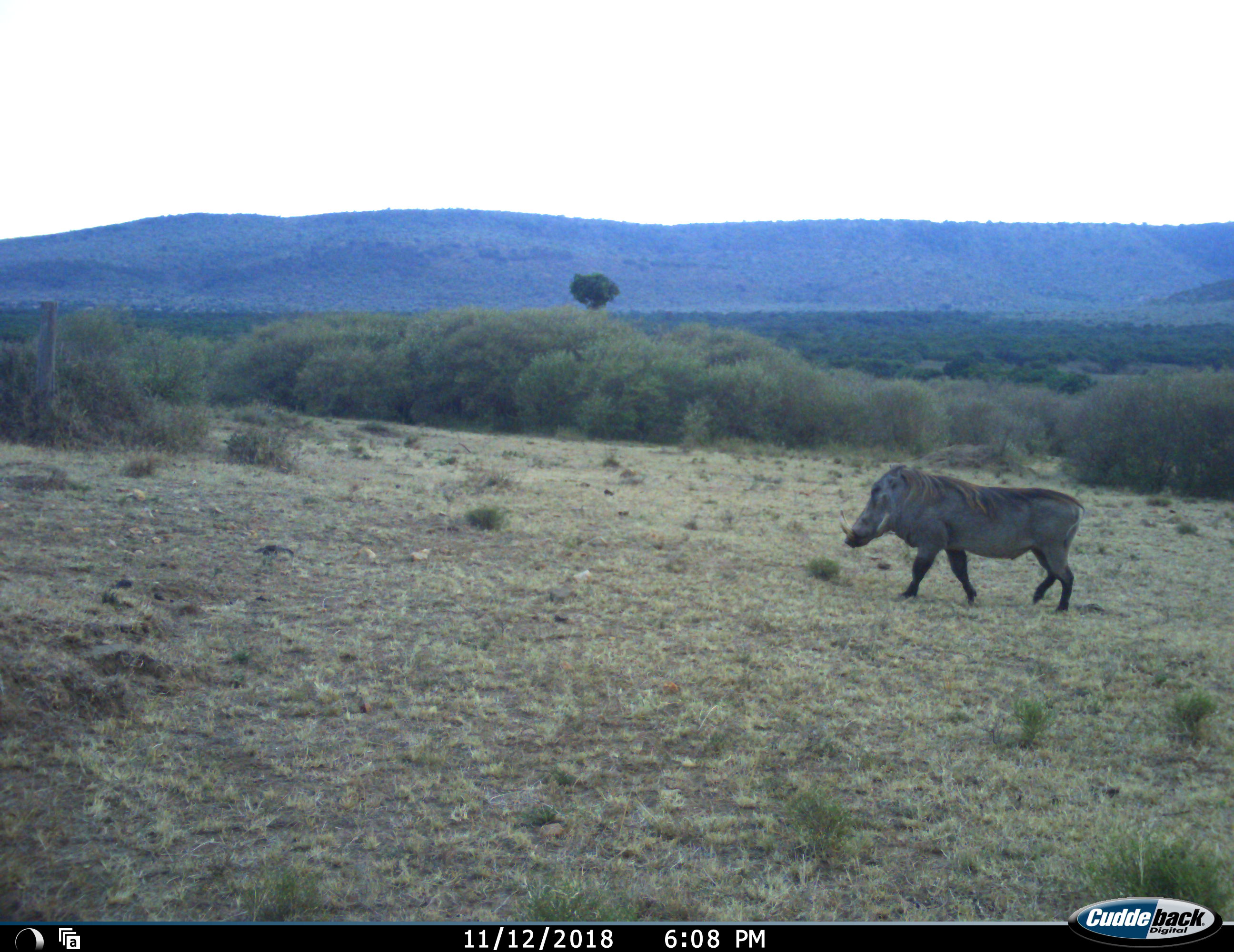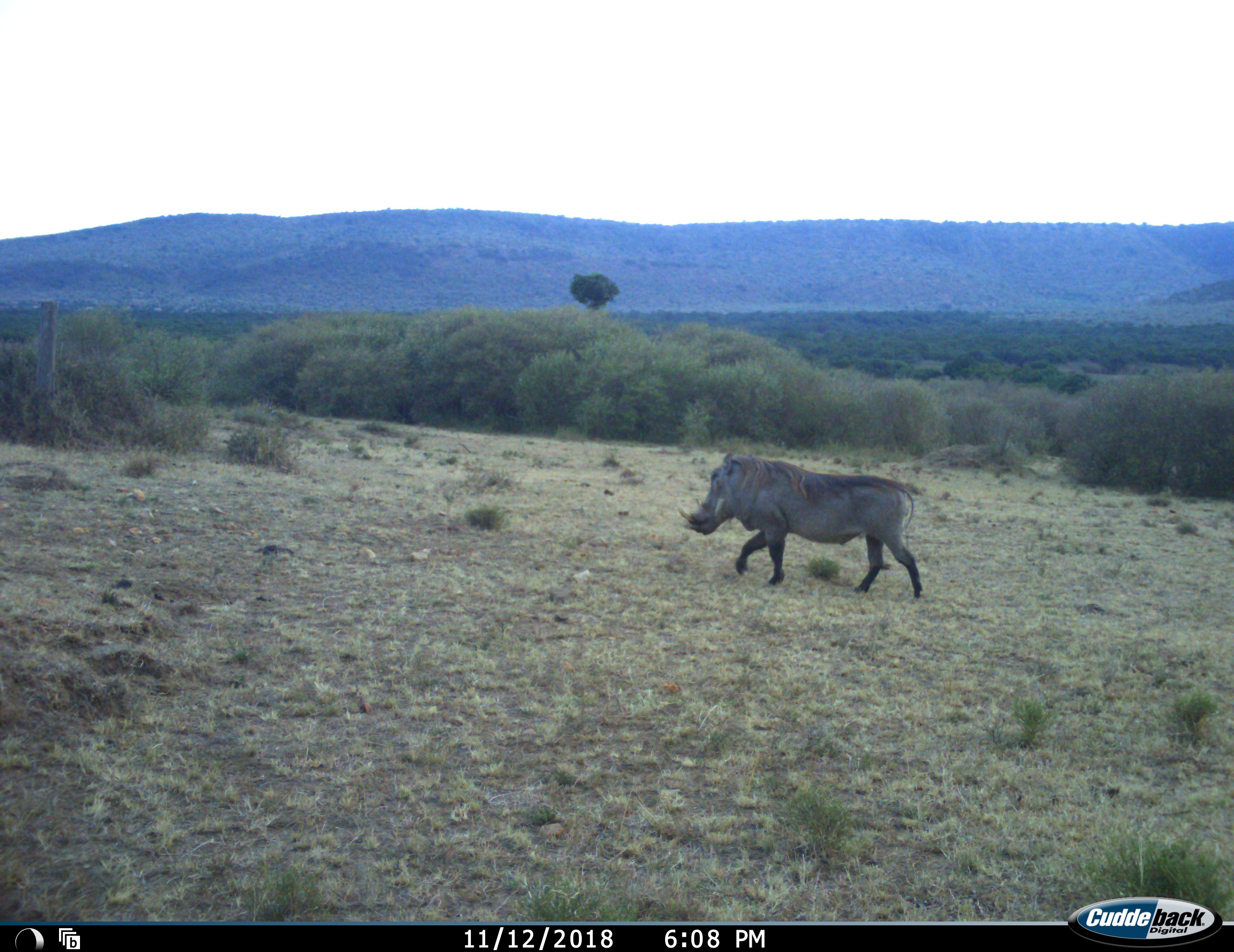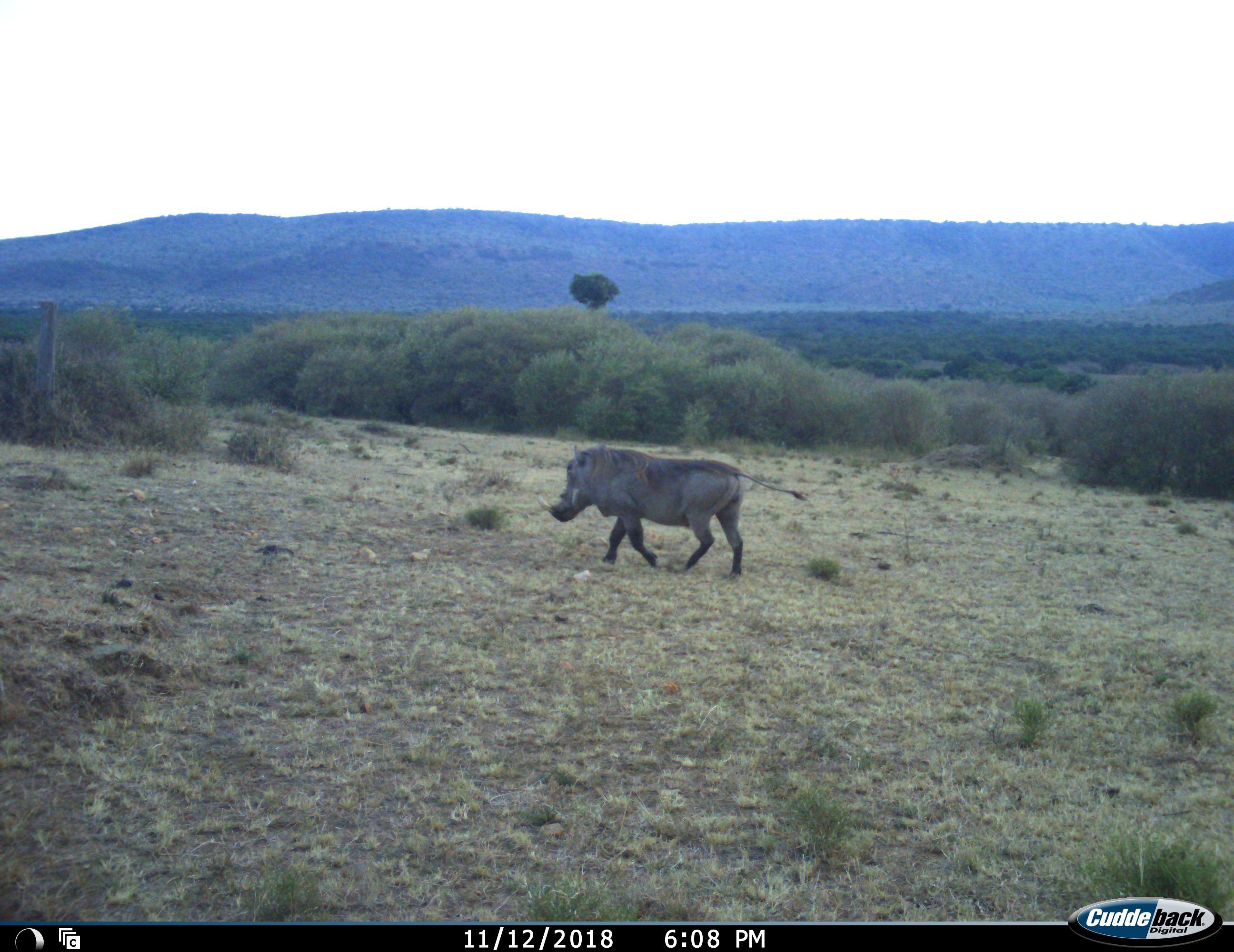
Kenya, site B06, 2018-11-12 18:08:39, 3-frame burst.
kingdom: Animalia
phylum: Chordata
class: Mammalia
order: Artiodactyla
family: Suidae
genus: Phacochoerus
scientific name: Phacochoerus africanus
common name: warthog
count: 1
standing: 20%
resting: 0%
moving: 100%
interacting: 0%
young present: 0%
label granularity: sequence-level